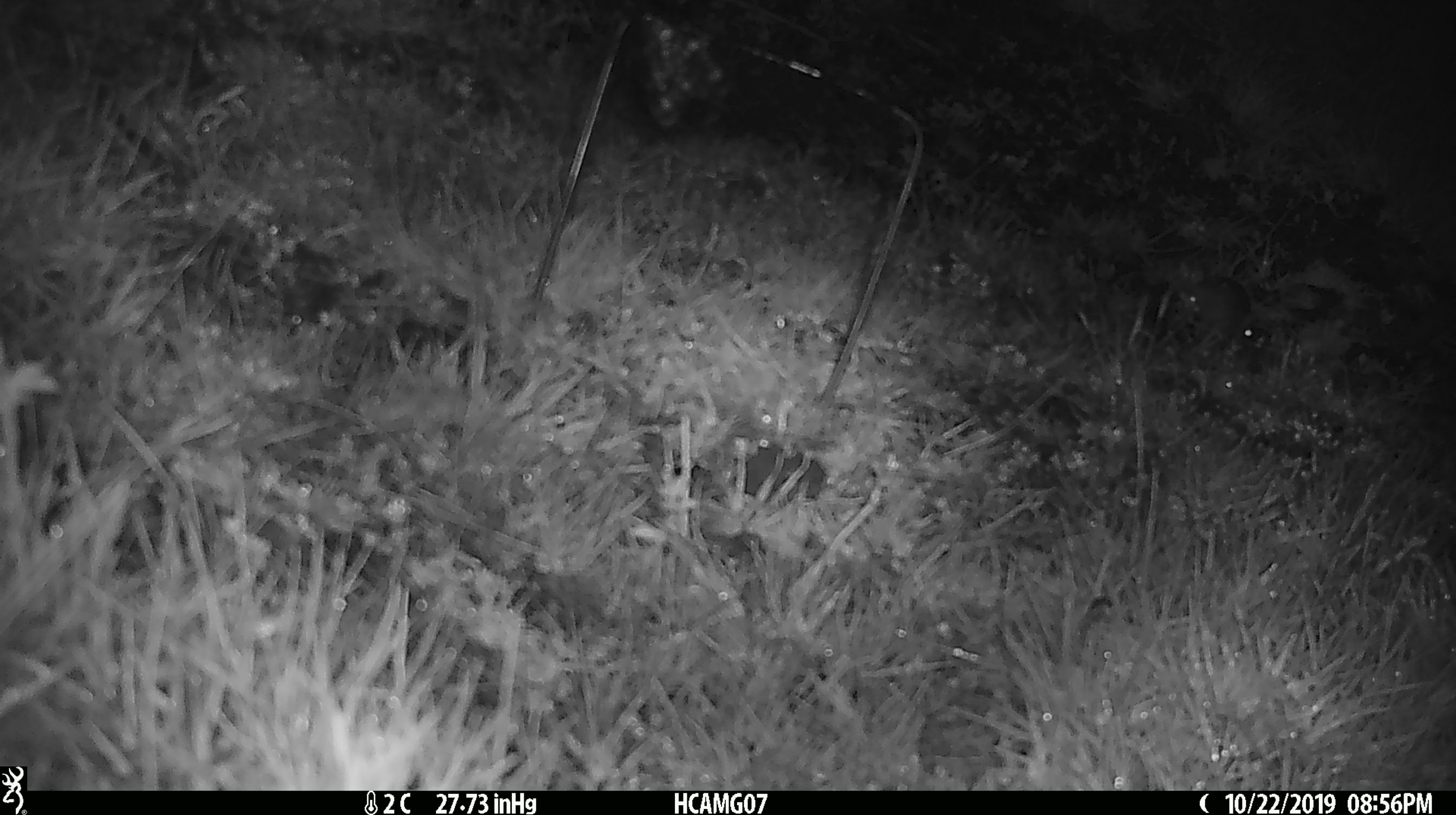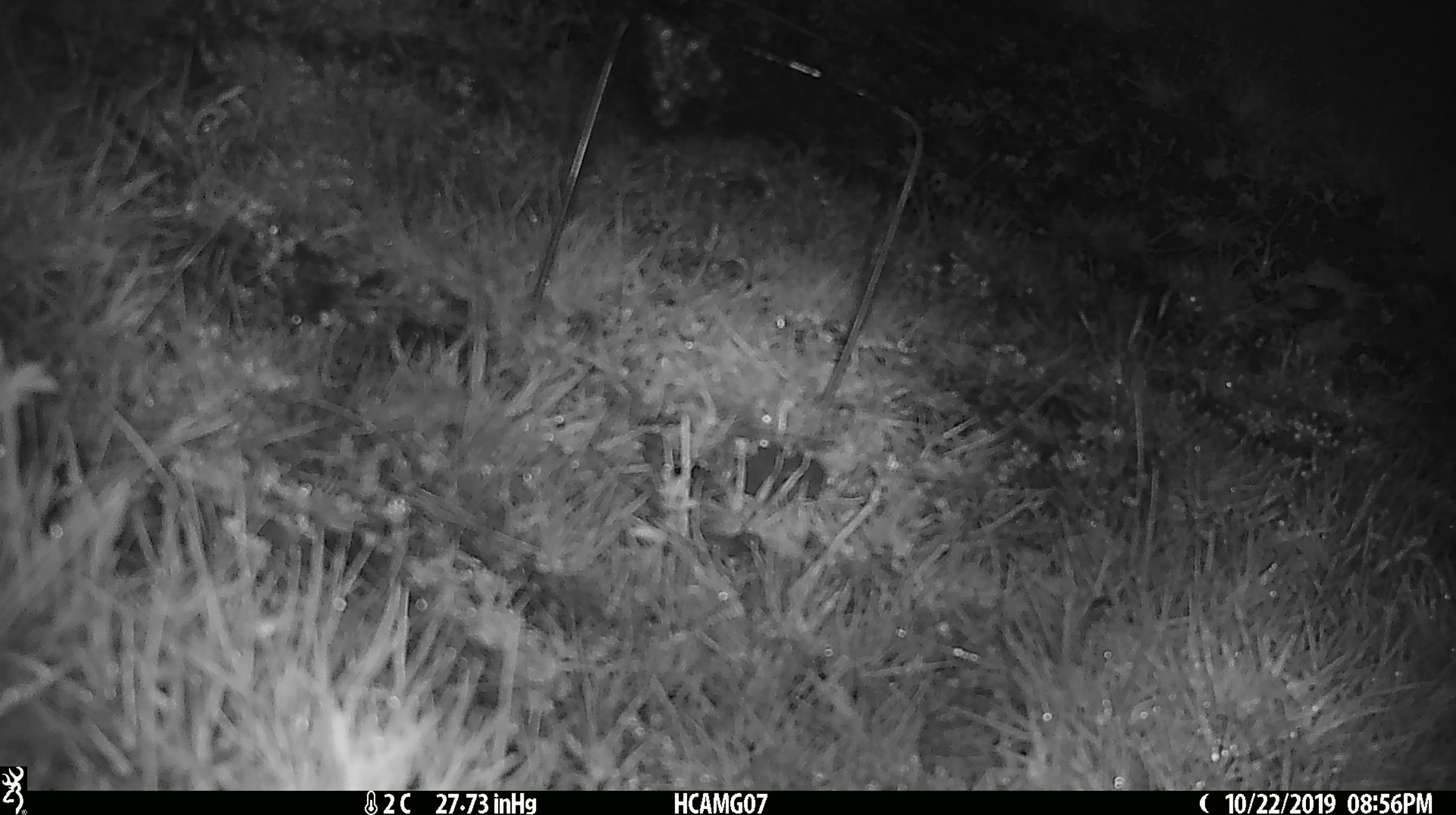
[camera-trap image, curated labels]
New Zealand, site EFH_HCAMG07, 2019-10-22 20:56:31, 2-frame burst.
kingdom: Animalia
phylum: Chordata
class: Mammalia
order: Rodentia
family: Muridae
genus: Mus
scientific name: Mus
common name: mouse